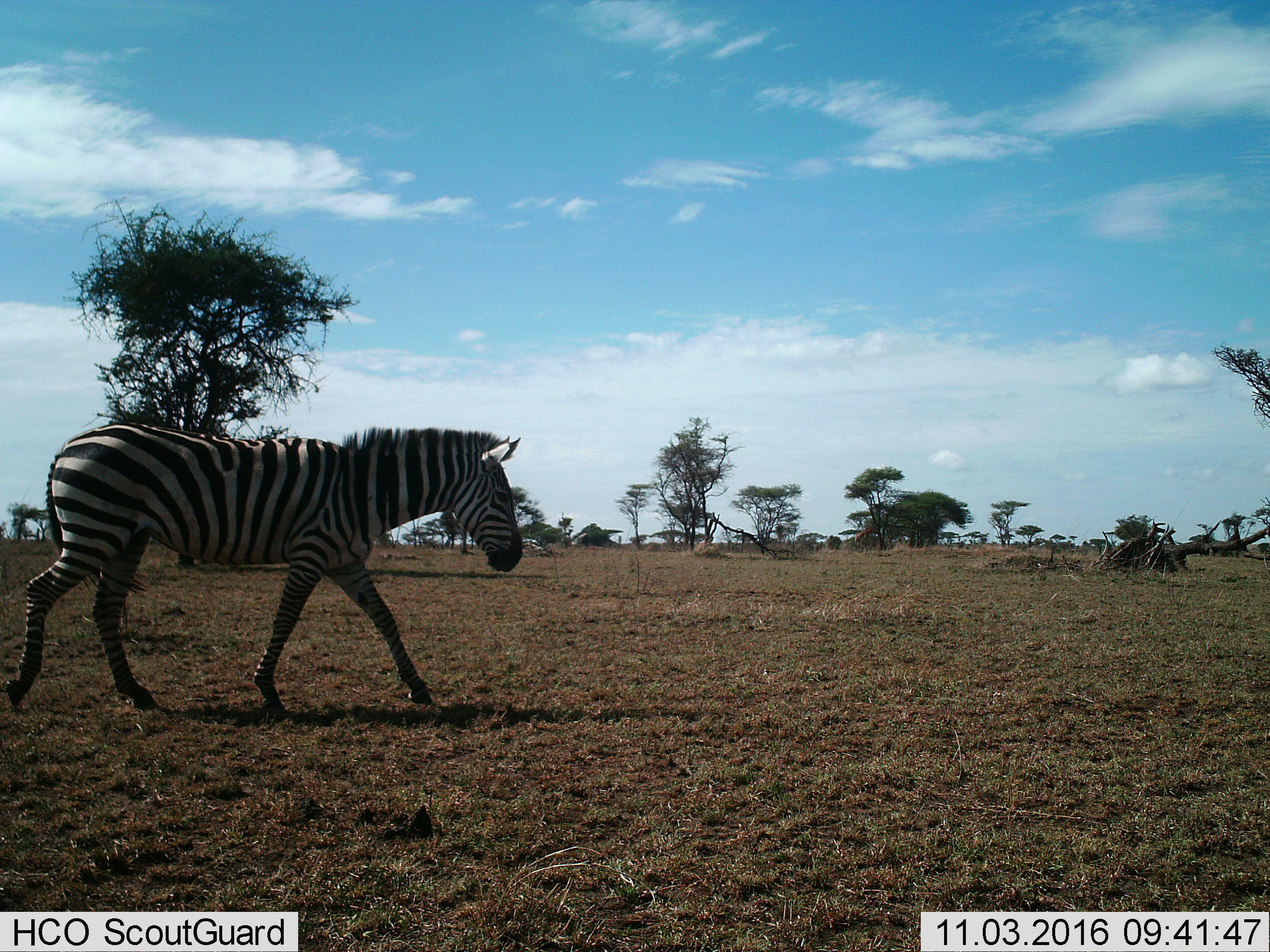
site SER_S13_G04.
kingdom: Animalia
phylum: Chordata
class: Mammalia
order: Perissodactyla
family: Equidae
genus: Equus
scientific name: Equus quagga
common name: plains zebra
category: zebraplains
Zebraplains (plains zebra) (Equus quagga), count 1. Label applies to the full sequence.